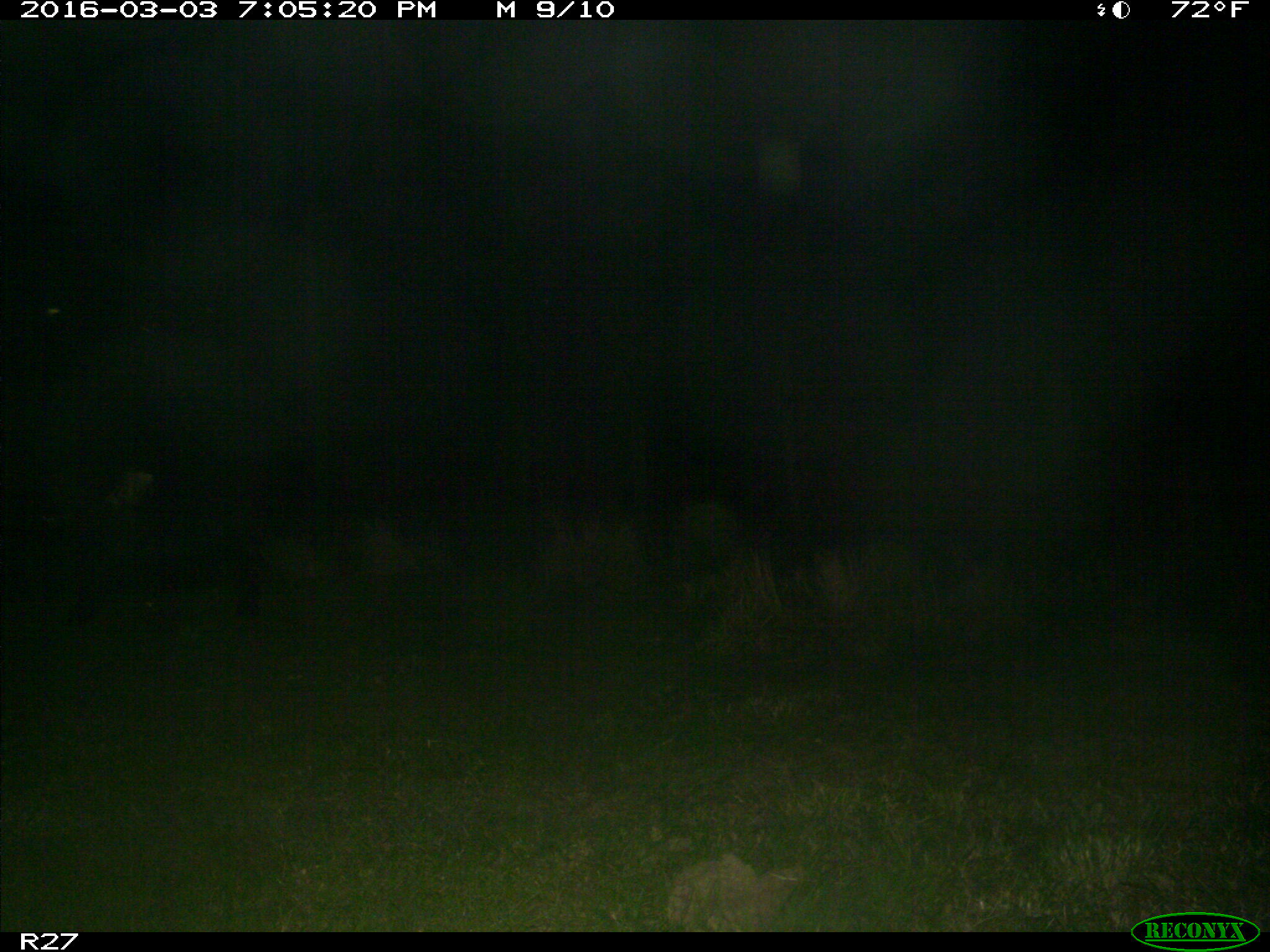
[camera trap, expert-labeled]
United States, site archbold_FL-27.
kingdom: Animalia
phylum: Chordata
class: Mammalia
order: Artiodactyla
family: Bovidae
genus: Bos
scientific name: Bos taurus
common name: domestic cow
Bos taurus (domestic cow).